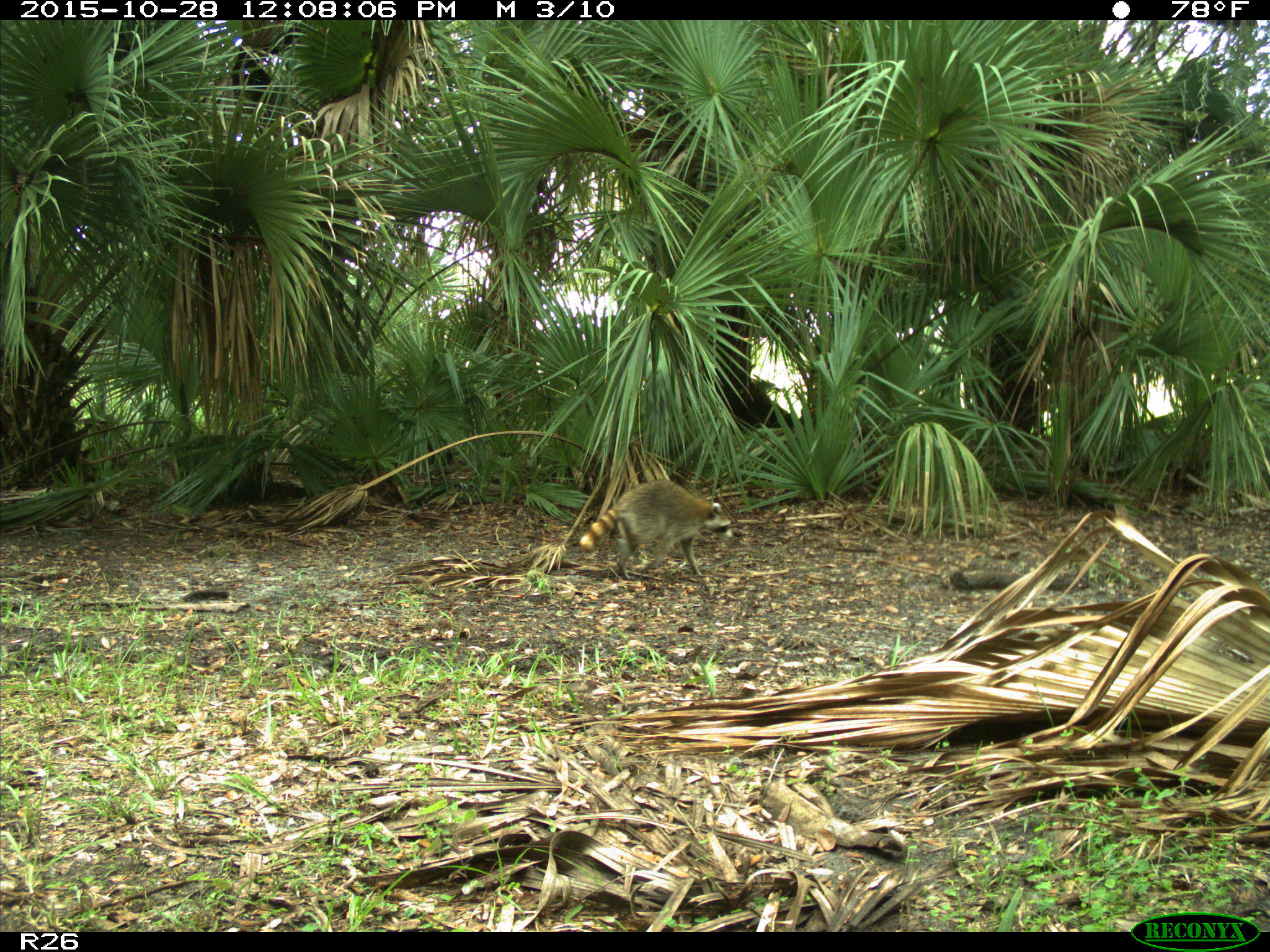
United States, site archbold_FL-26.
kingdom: Animalia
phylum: Chordata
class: Mammalia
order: Carnivora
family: Procyonidae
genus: Procyon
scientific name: Procyon lotor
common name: common raccoon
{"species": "Procyon lotor (common raccoon)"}